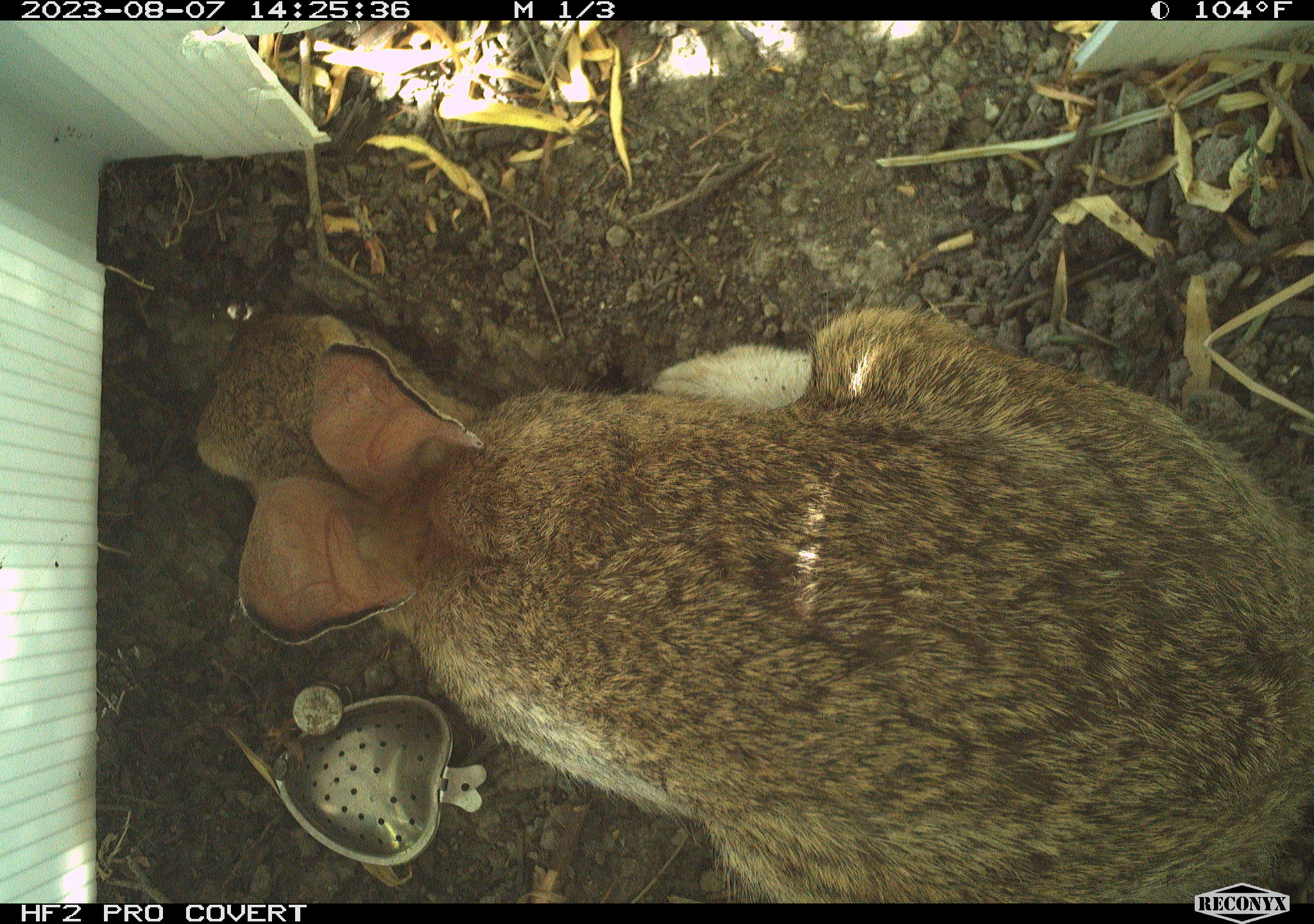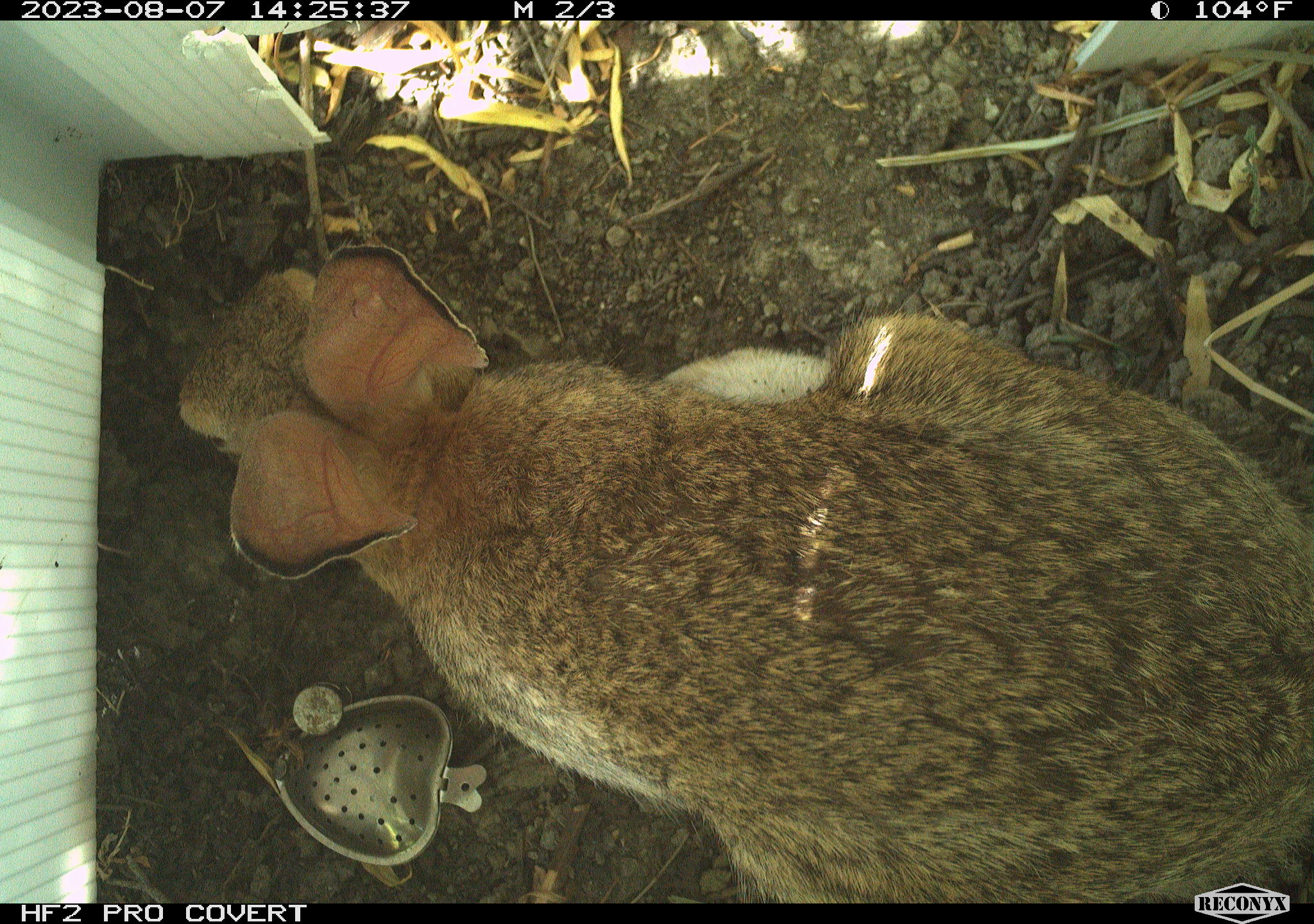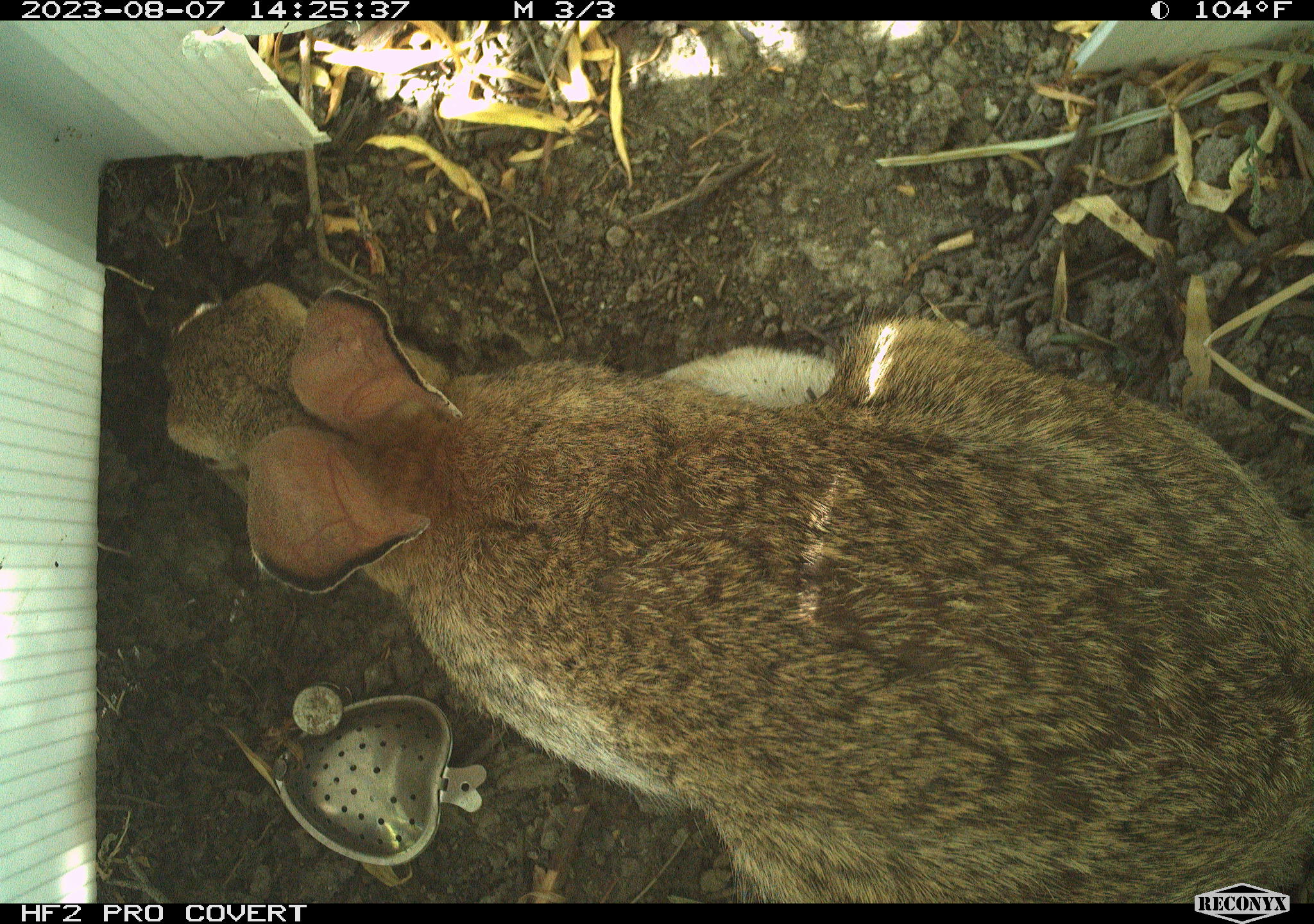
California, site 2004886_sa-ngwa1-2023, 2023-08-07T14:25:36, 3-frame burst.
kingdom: Animalia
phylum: Chordata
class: Mammalia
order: Lagomorpha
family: Leporidae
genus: Sylvilagus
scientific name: Sylvilagus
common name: cottontail rabbits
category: sylvilagus species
Sylvilagus species (cottontail rabbits) (Sylvilagus).